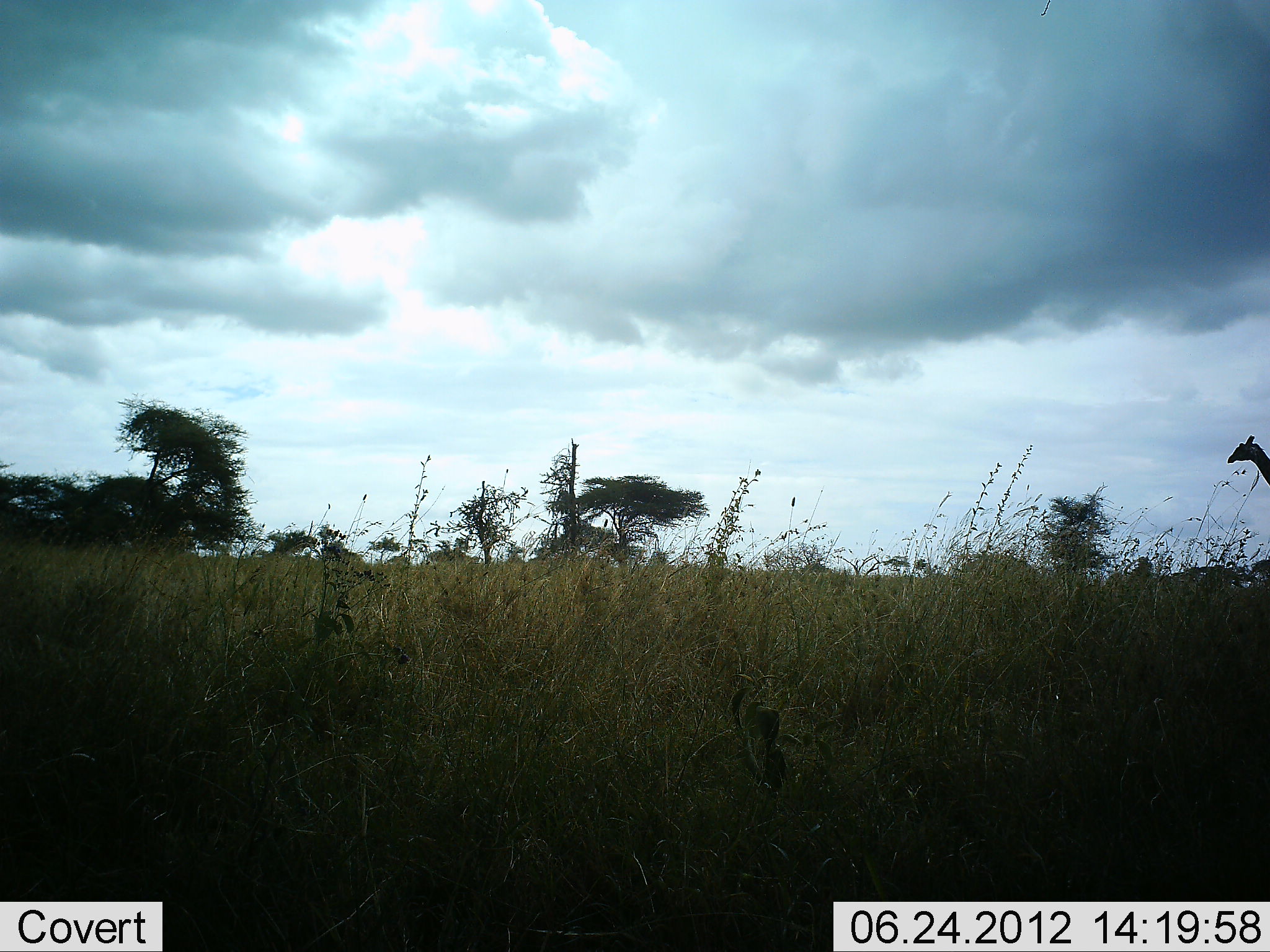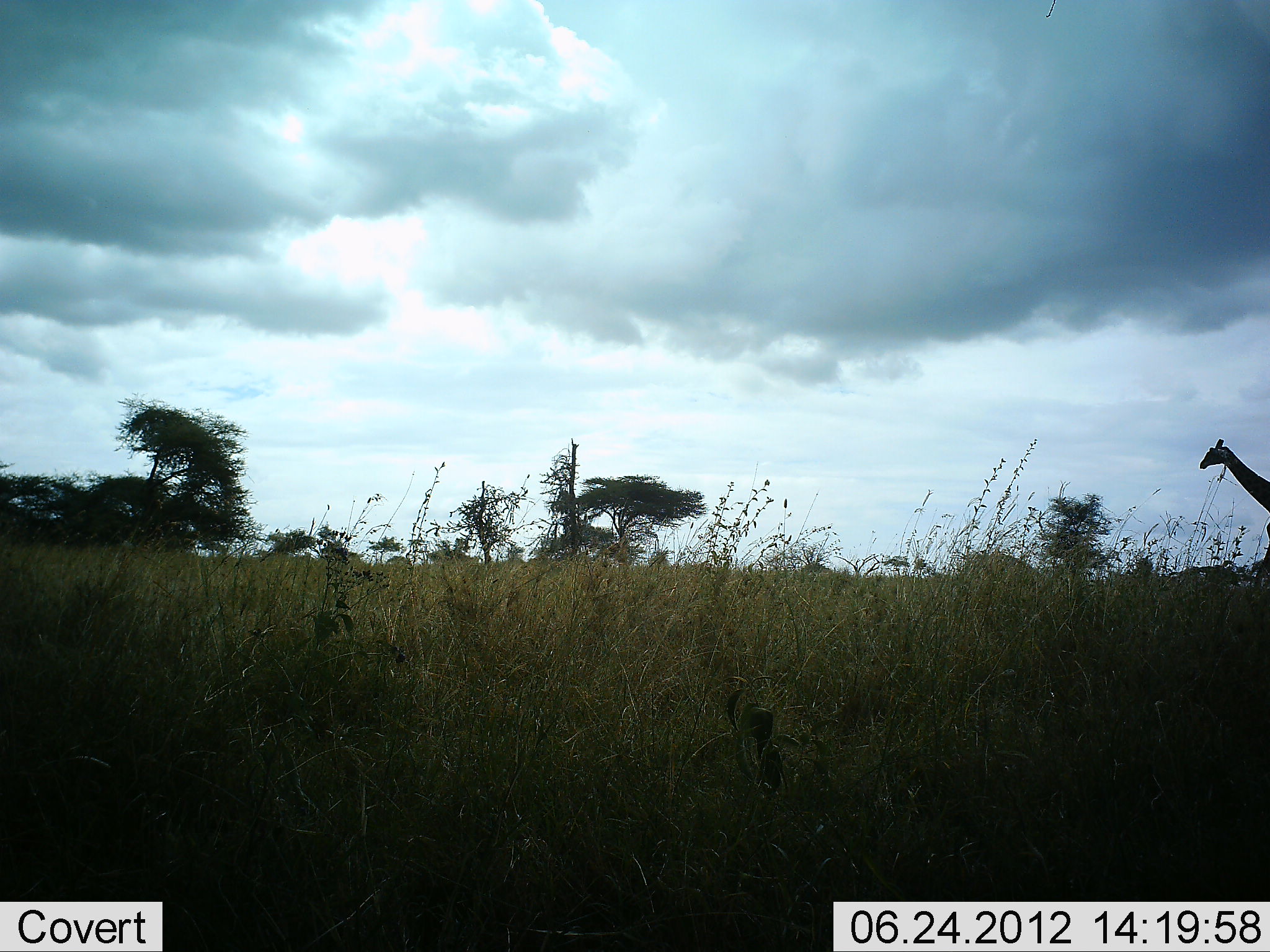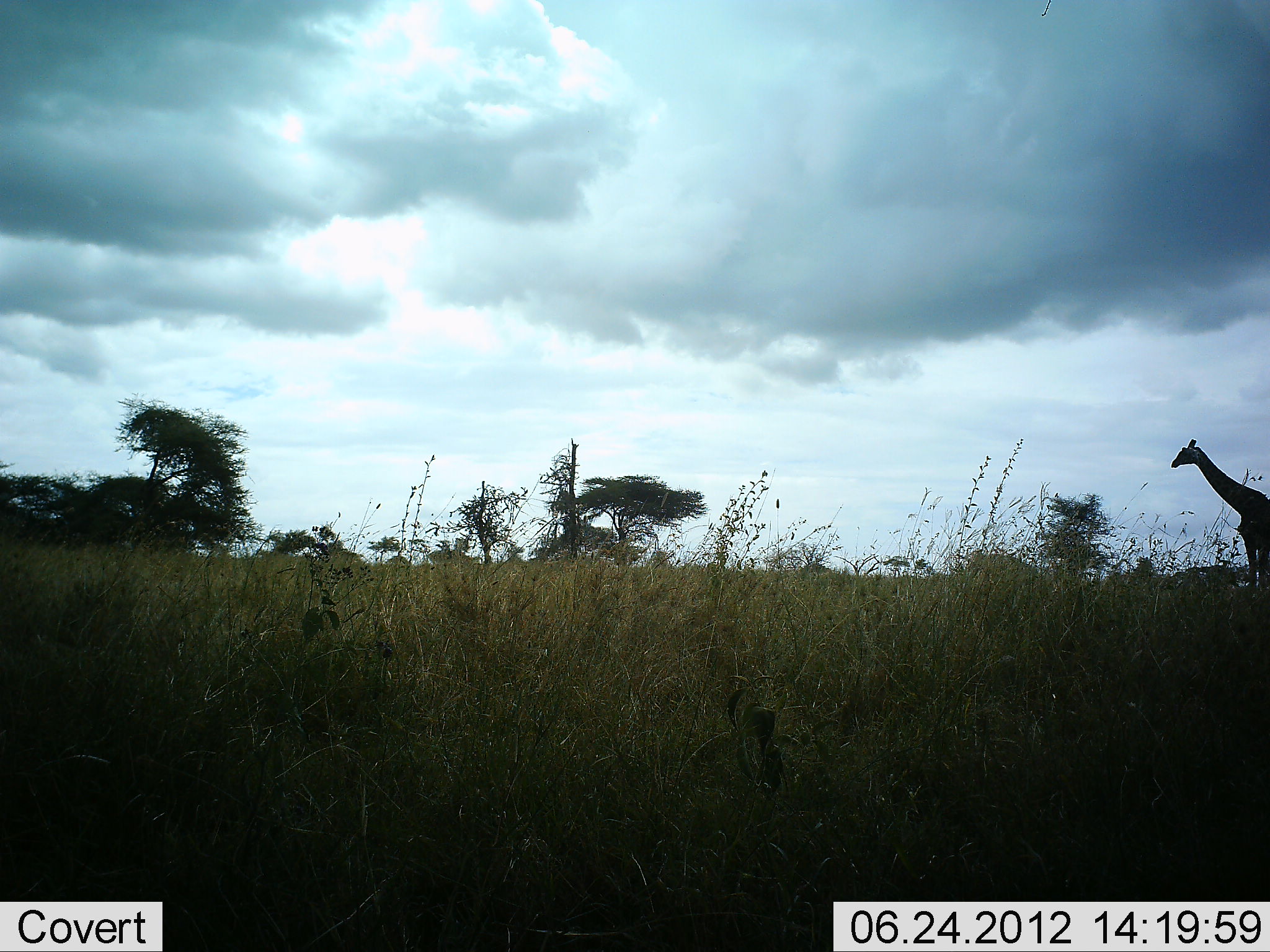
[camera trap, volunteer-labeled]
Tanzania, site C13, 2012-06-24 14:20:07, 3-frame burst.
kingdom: Animalia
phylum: Chordata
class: Mammalia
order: Artiodactyla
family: Giraffidae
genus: Giraffa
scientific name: Giraffa camelopardalis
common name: giraffe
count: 1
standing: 0%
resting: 0%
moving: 100%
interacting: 0%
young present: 0%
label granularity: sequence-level